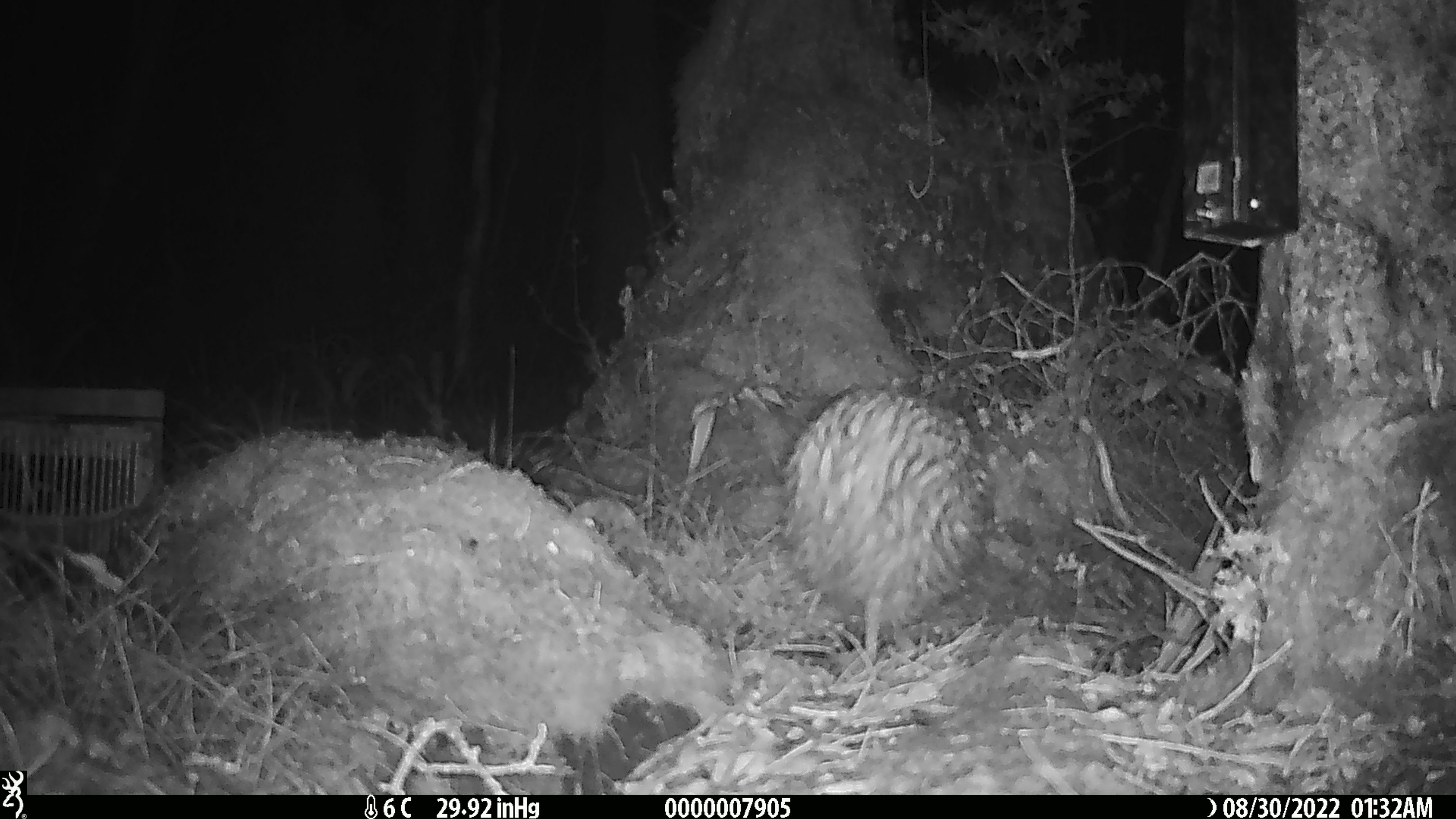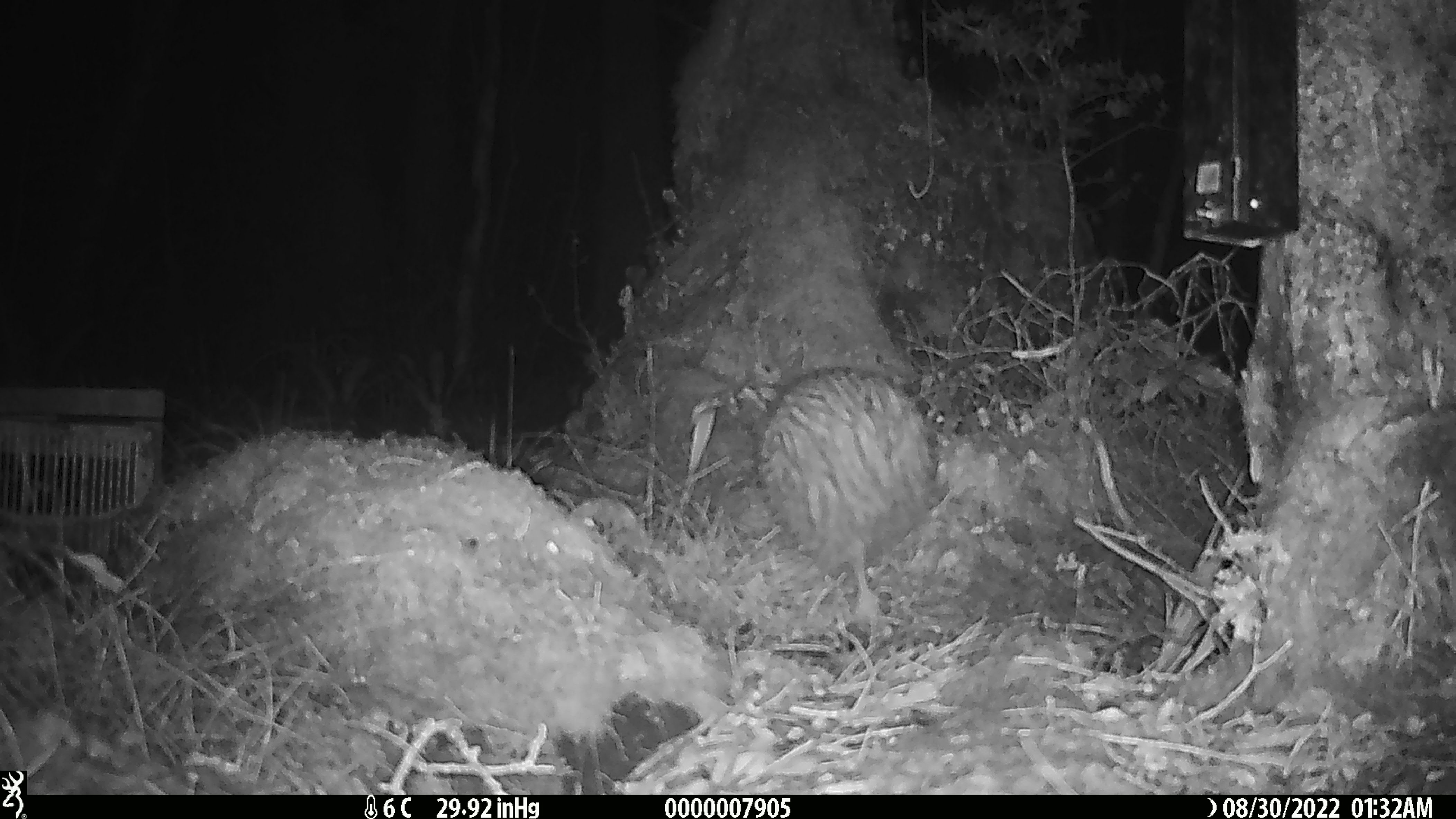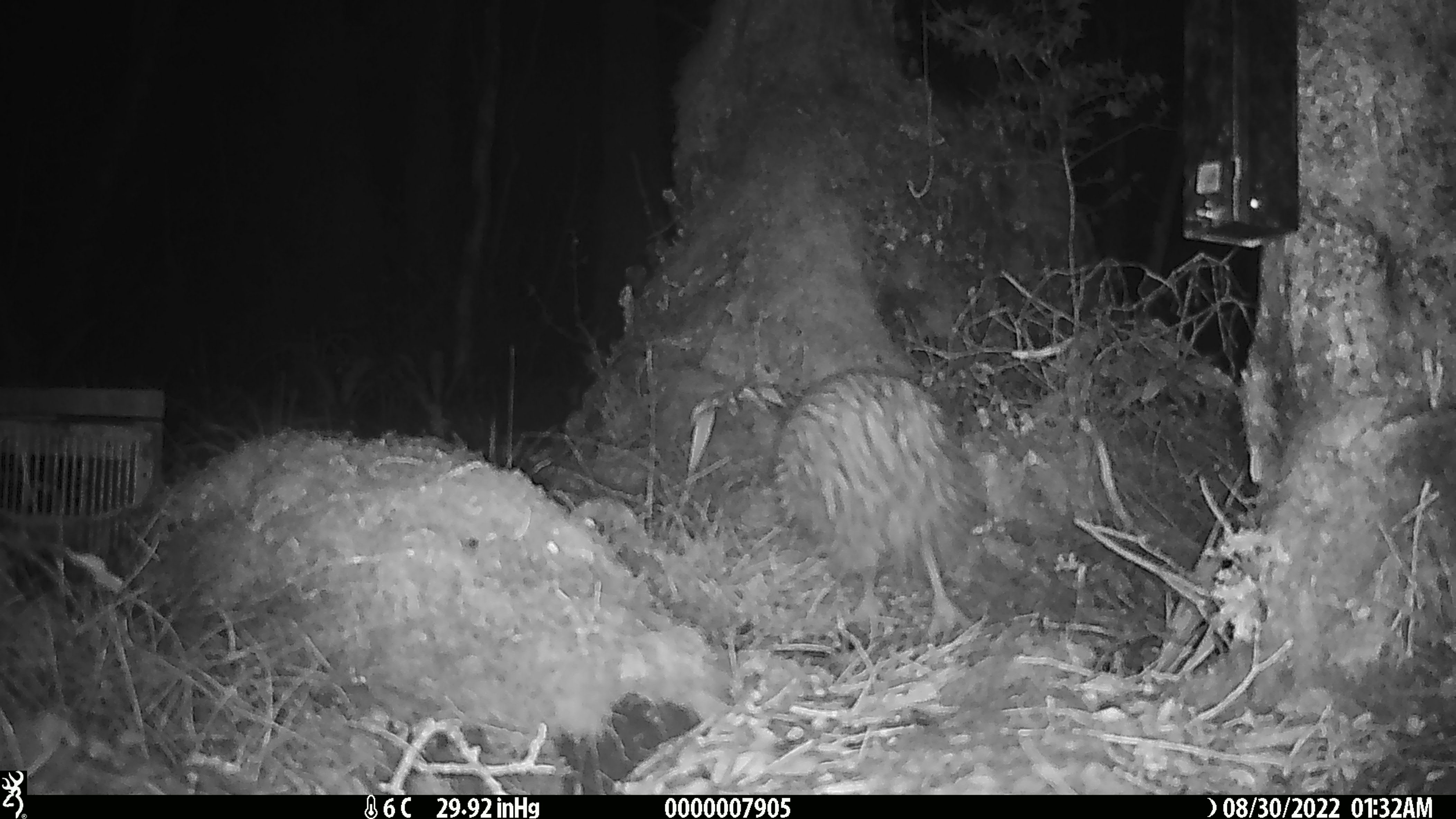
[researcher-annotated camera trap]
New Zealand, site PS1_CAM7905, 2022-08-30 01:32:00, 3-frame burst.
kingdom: Animalia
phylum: Chordata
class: Aves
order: Apterygiformes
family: Apterygidae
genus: Apteryx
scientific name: Apteryx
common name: kiwi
Kiwi (Apteryx).